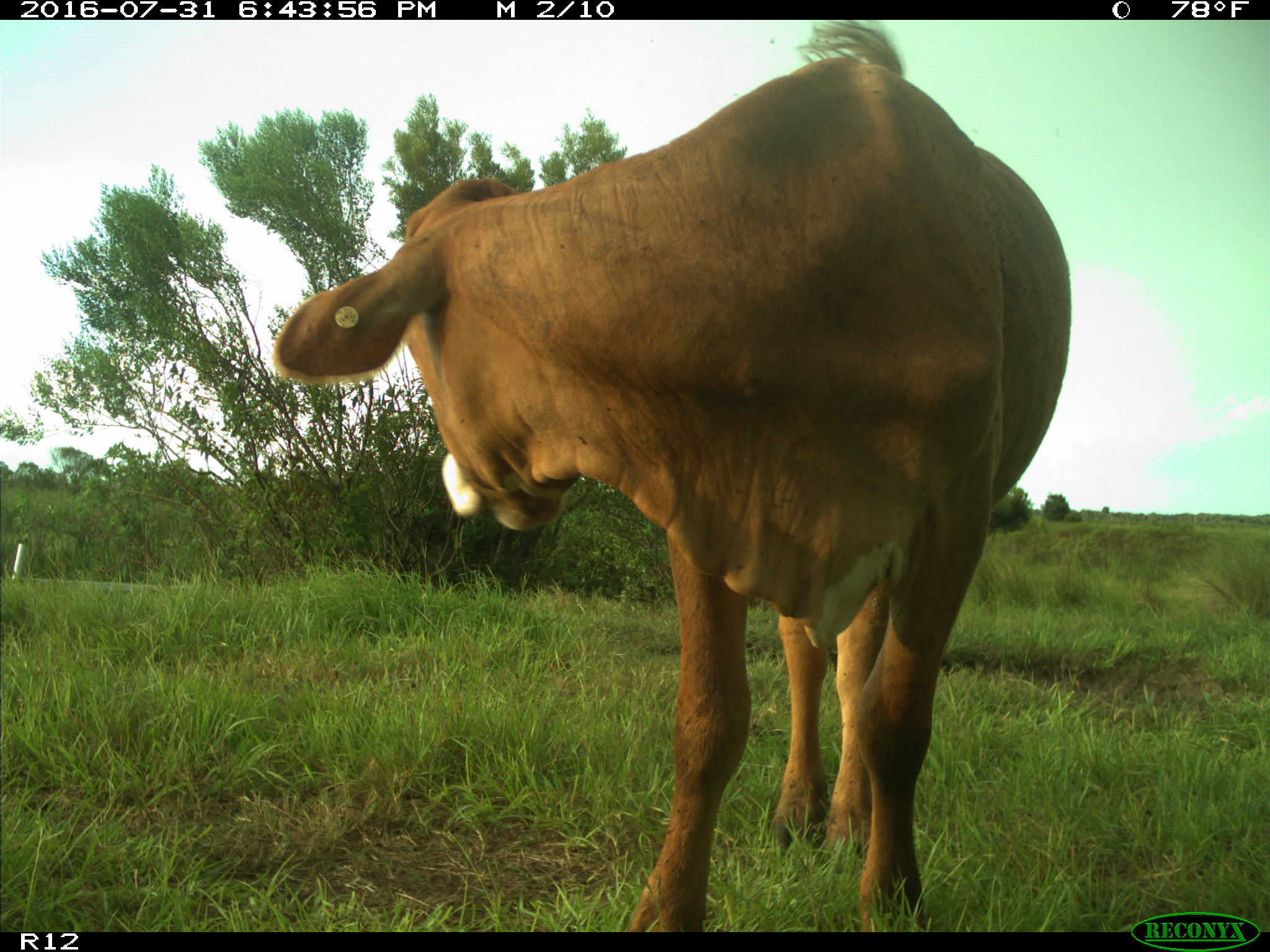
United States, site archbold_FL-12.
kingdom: Animalia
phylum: Chordata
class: Mammalia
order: Artiodactyla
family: Bovidae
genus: Bos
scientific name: Bos taurus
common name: domestic cow